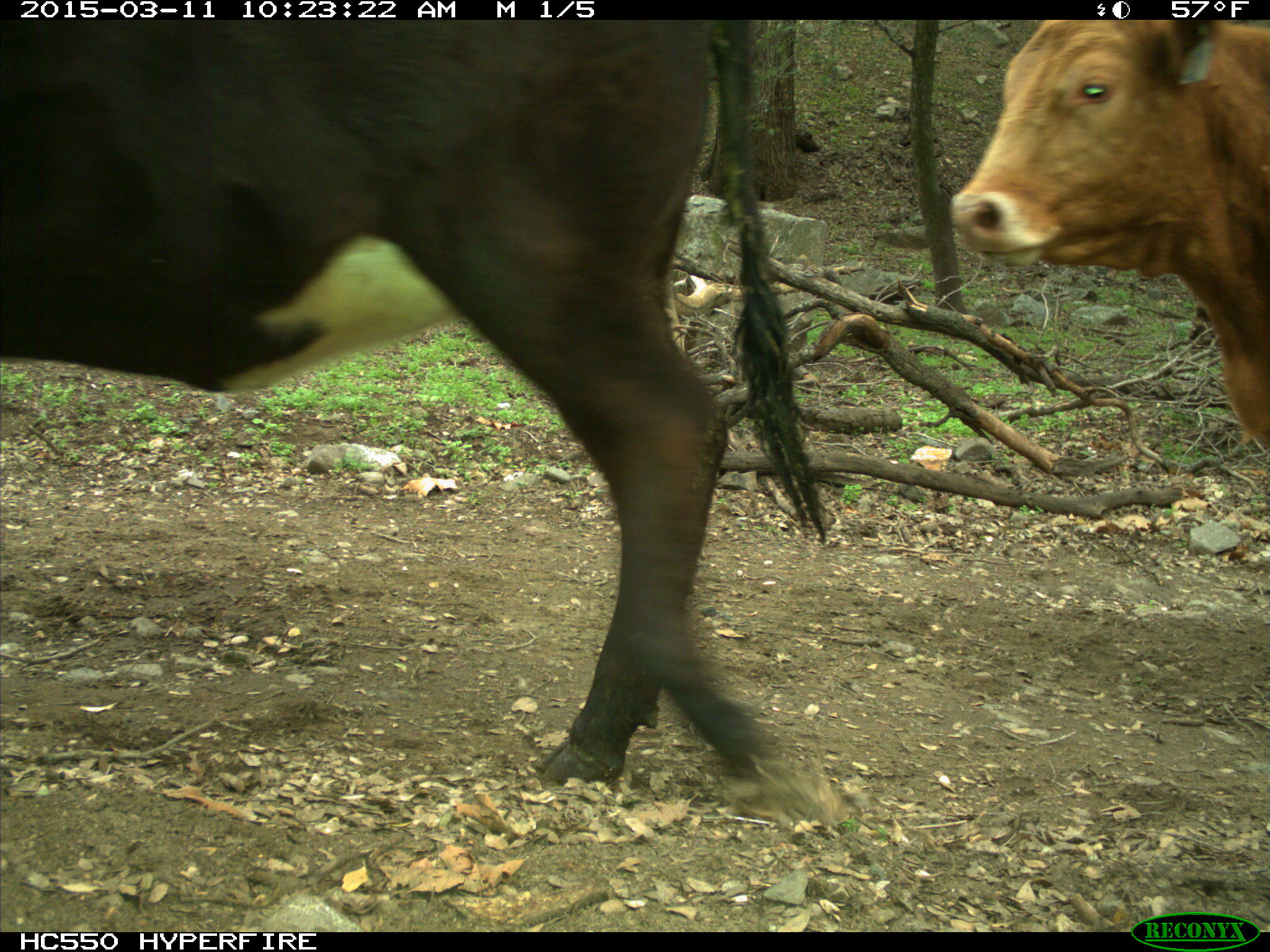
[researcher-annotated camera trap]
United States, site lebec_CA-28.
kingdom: Animalia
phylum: Chordata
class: Mammalia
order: Artiodactyla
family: Bovidae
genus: Bos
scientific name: Bos taurus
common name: domestic cow